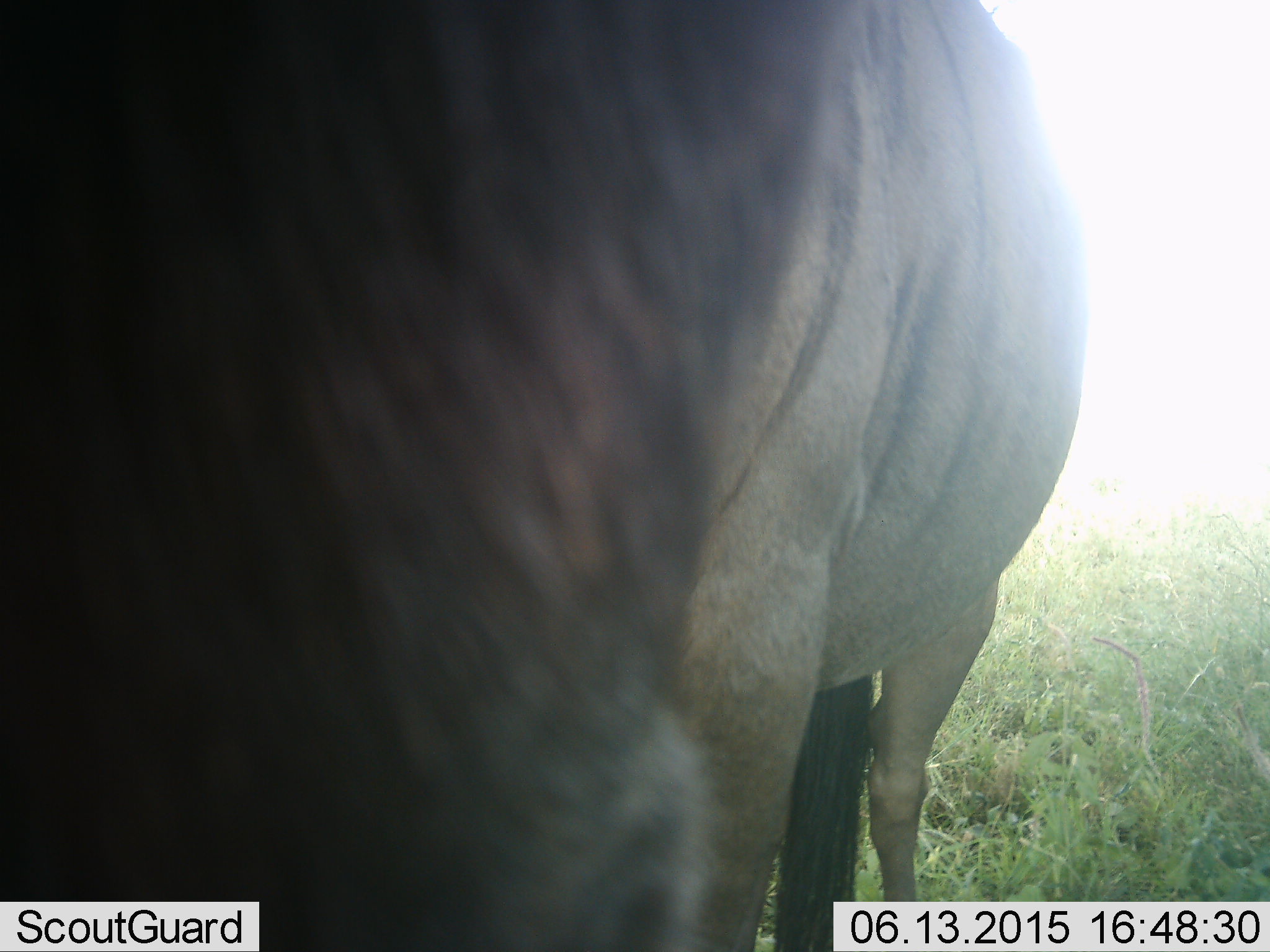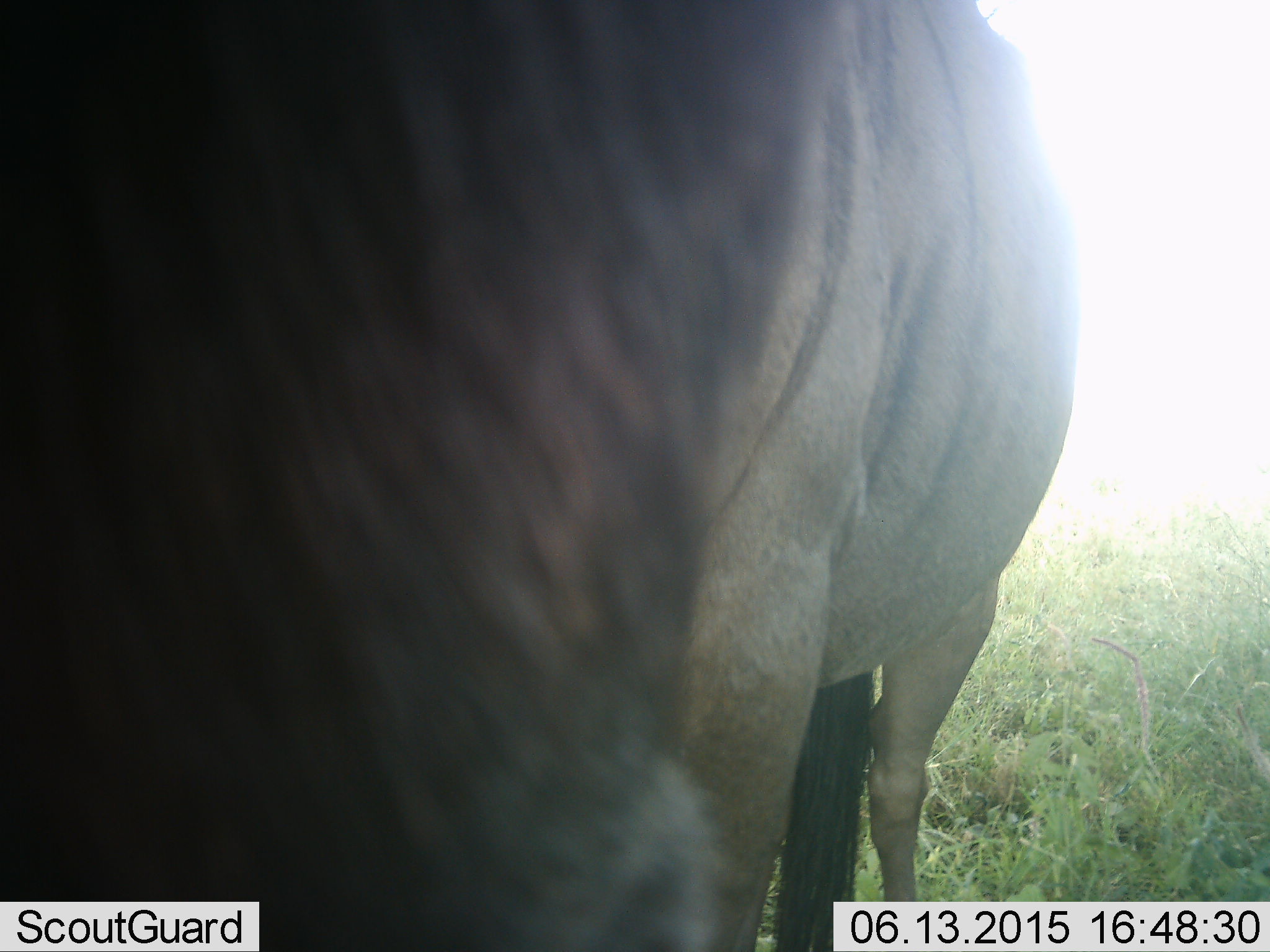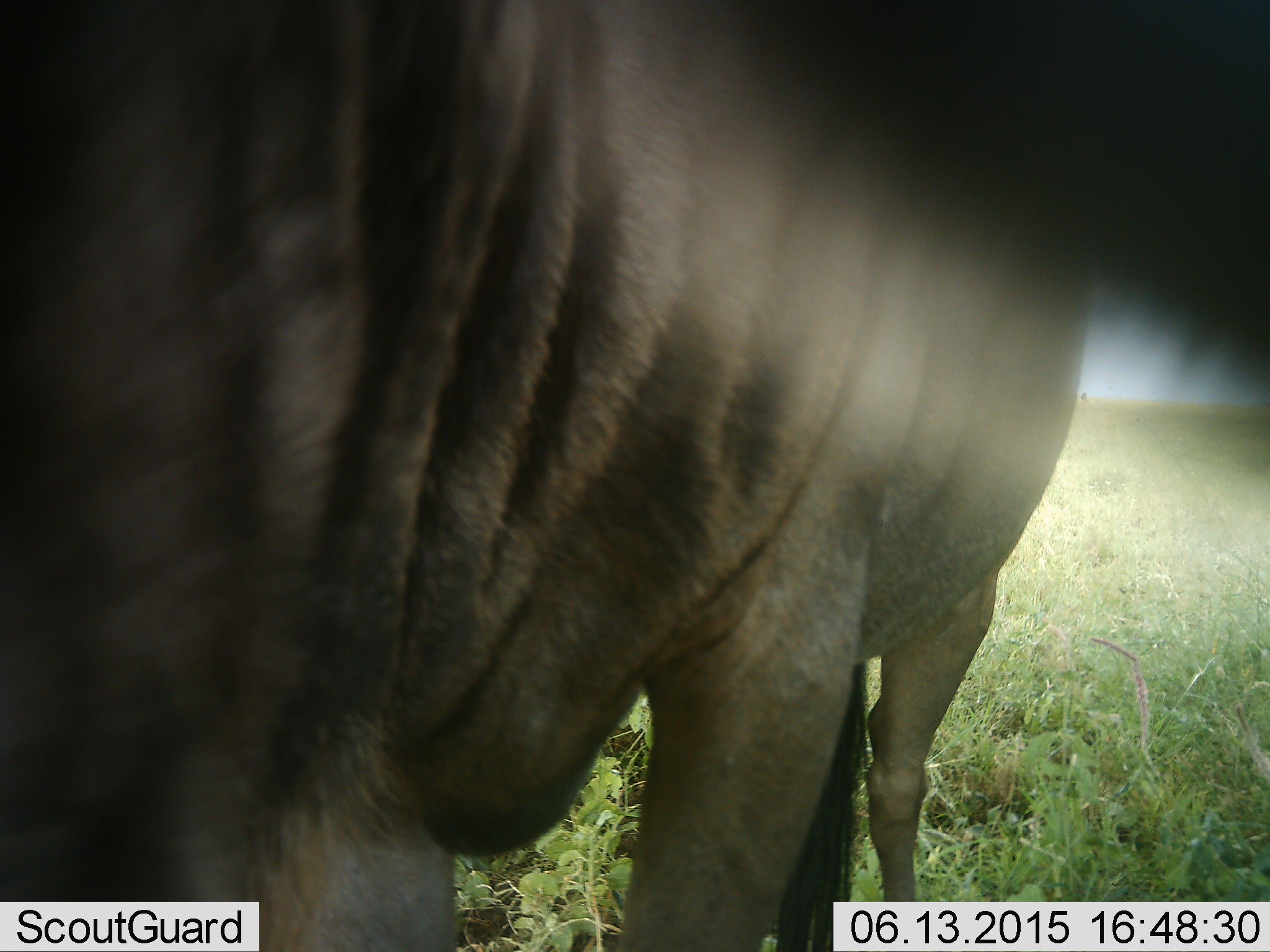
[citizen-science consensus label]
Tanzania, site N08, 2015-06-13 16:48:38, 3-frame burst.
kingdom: Animalia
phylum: Chordata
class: Mammalia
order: Artiodactyla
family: Bovidae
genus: Connochaetes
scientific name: Connochaetes taurinus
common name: blue wildebeest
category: wildebeest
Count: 1.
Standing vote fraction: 80%.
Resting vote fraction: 0%.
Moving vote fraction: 0%.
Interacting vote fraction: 0%.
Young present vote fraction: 0%.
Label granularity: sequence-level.